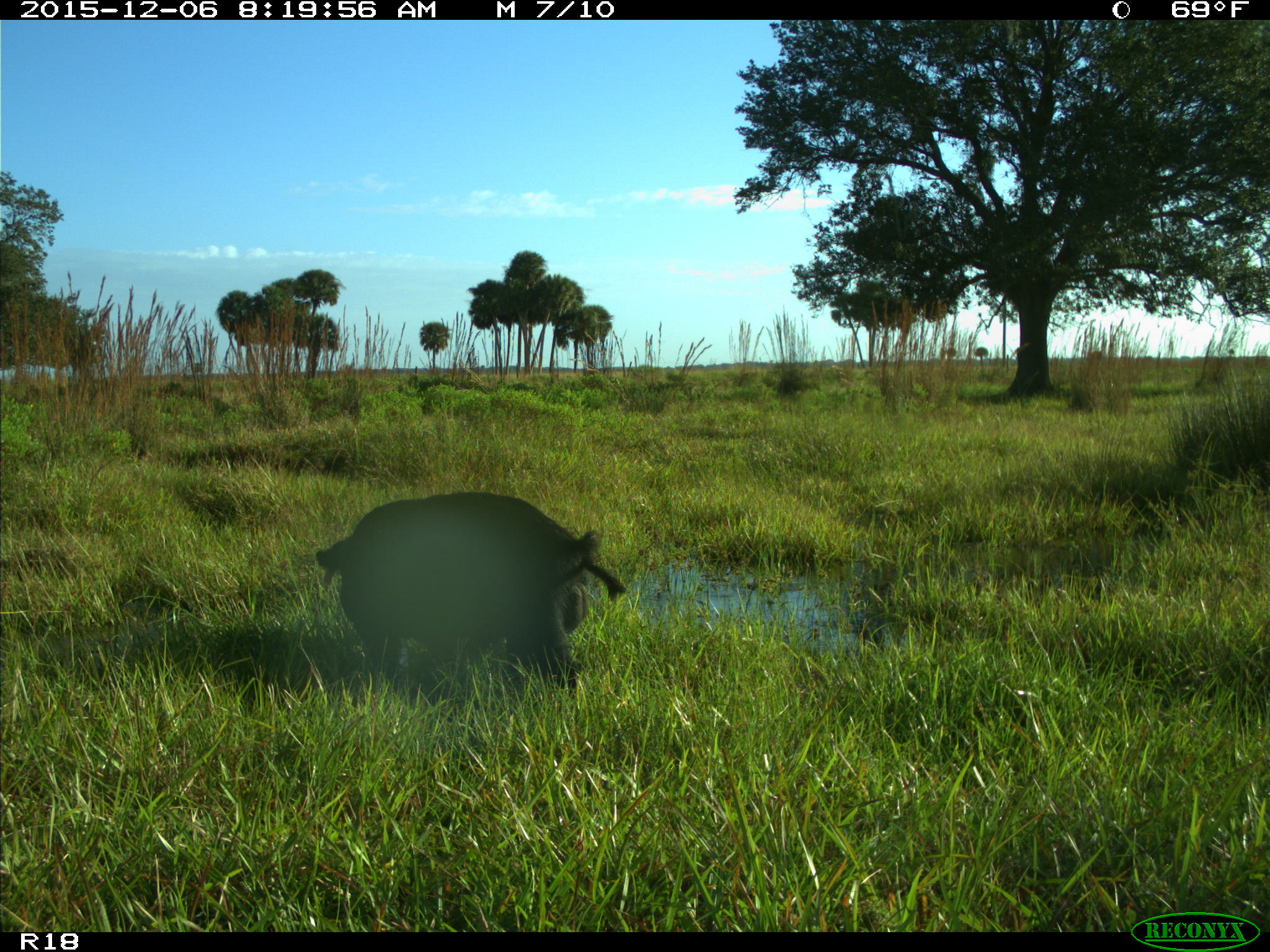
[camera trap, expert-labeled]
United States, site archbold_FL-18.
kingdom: Animalia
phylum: Chordata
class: Mammalia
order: Artiodactyla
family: Suidae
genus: Sus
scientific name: Sus scrofa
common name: wild boar